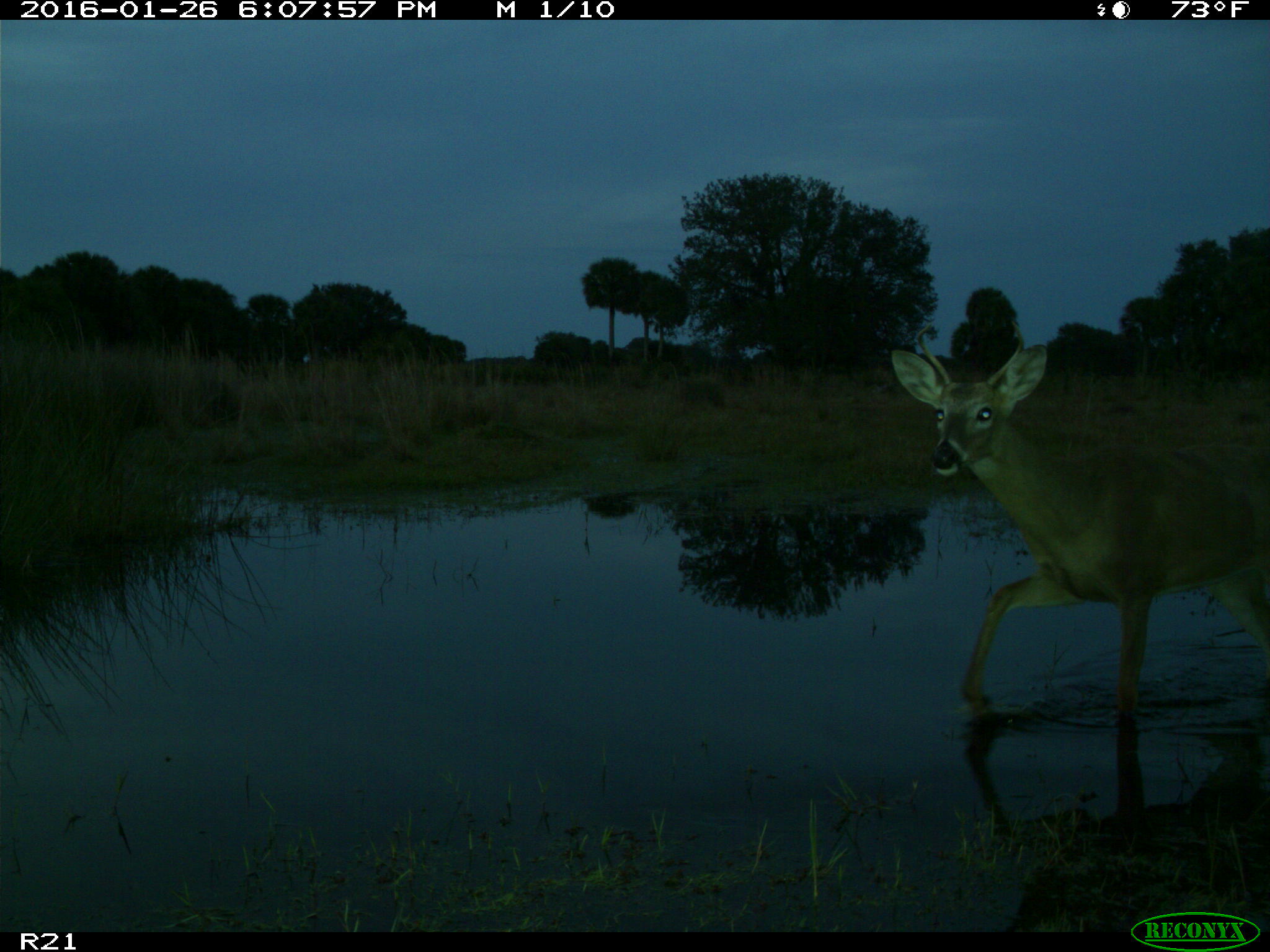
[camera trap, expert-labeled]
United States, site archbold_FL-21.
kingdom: Animalia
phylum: Chordata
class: Mammalia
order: Artiodactyla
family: Cervidae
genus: Odocoileus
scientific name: Odocoileus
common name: deer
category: unidentified deer